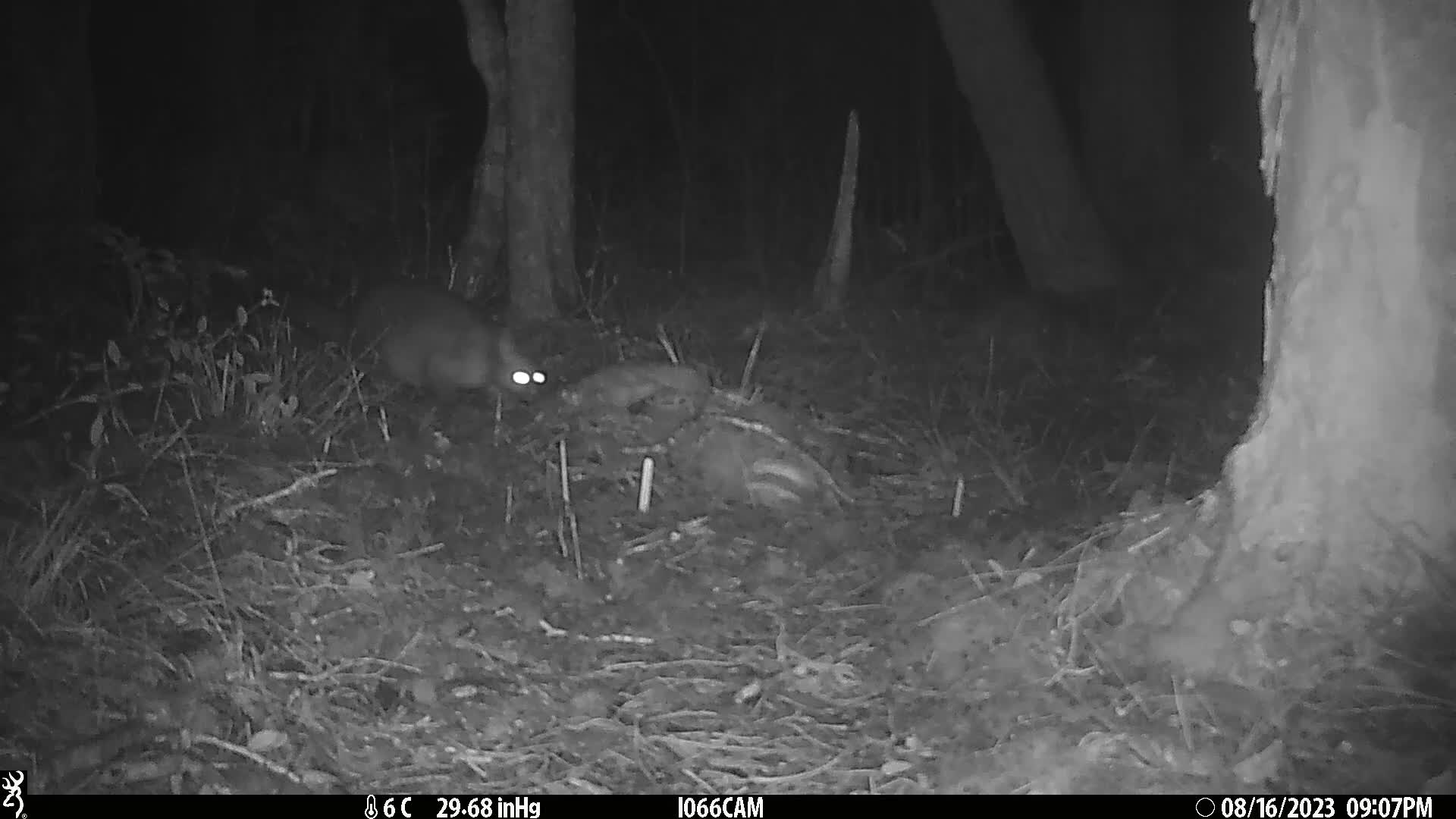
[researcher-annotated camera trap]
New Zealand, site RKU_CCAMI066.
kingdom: Animalia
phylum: Chordata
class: Mammalia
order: Diprotodontia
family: Phalangeridae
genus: Trichosurus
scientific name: Trichosurus vulpecula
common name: common brushtail possum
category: possum